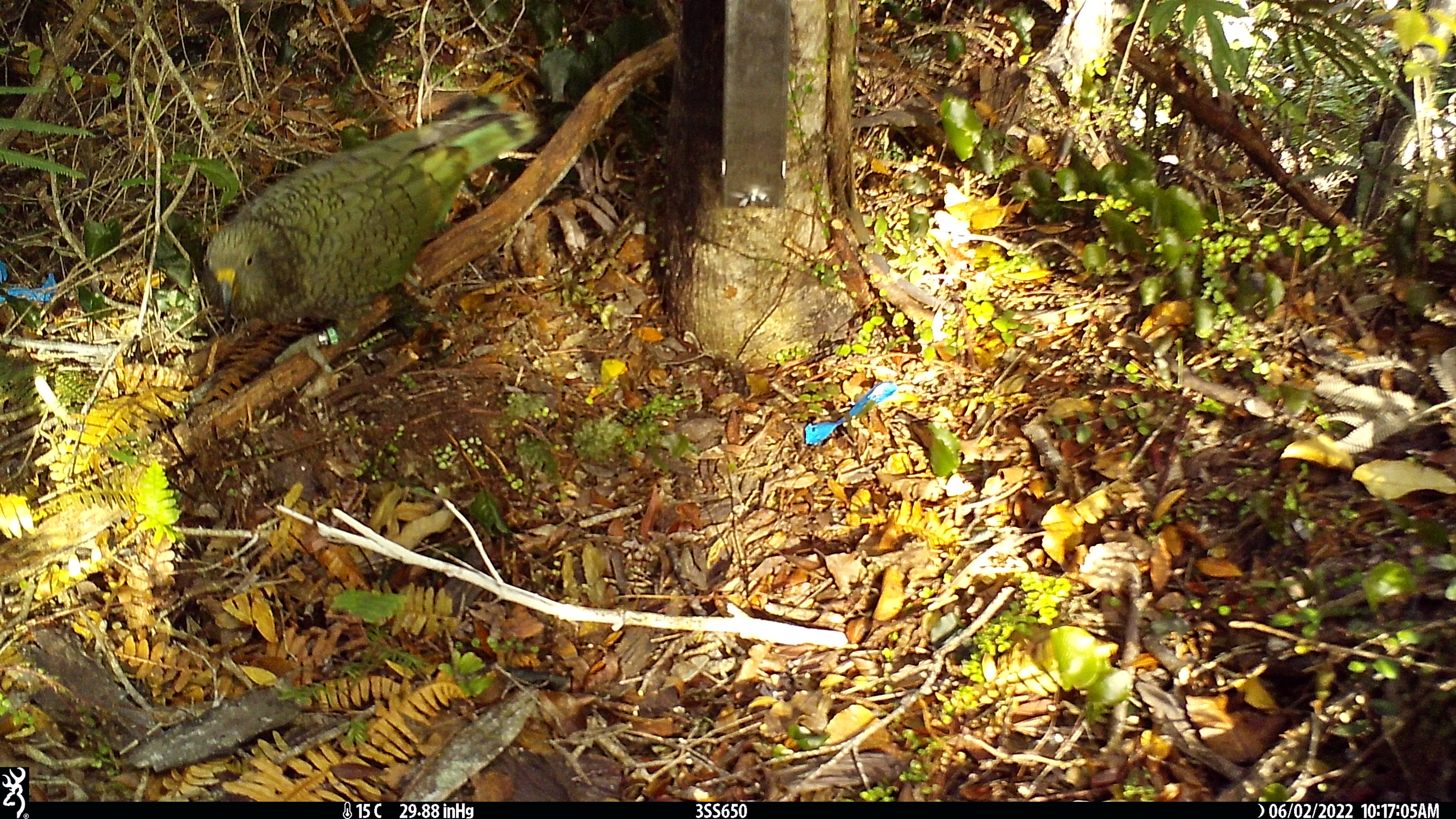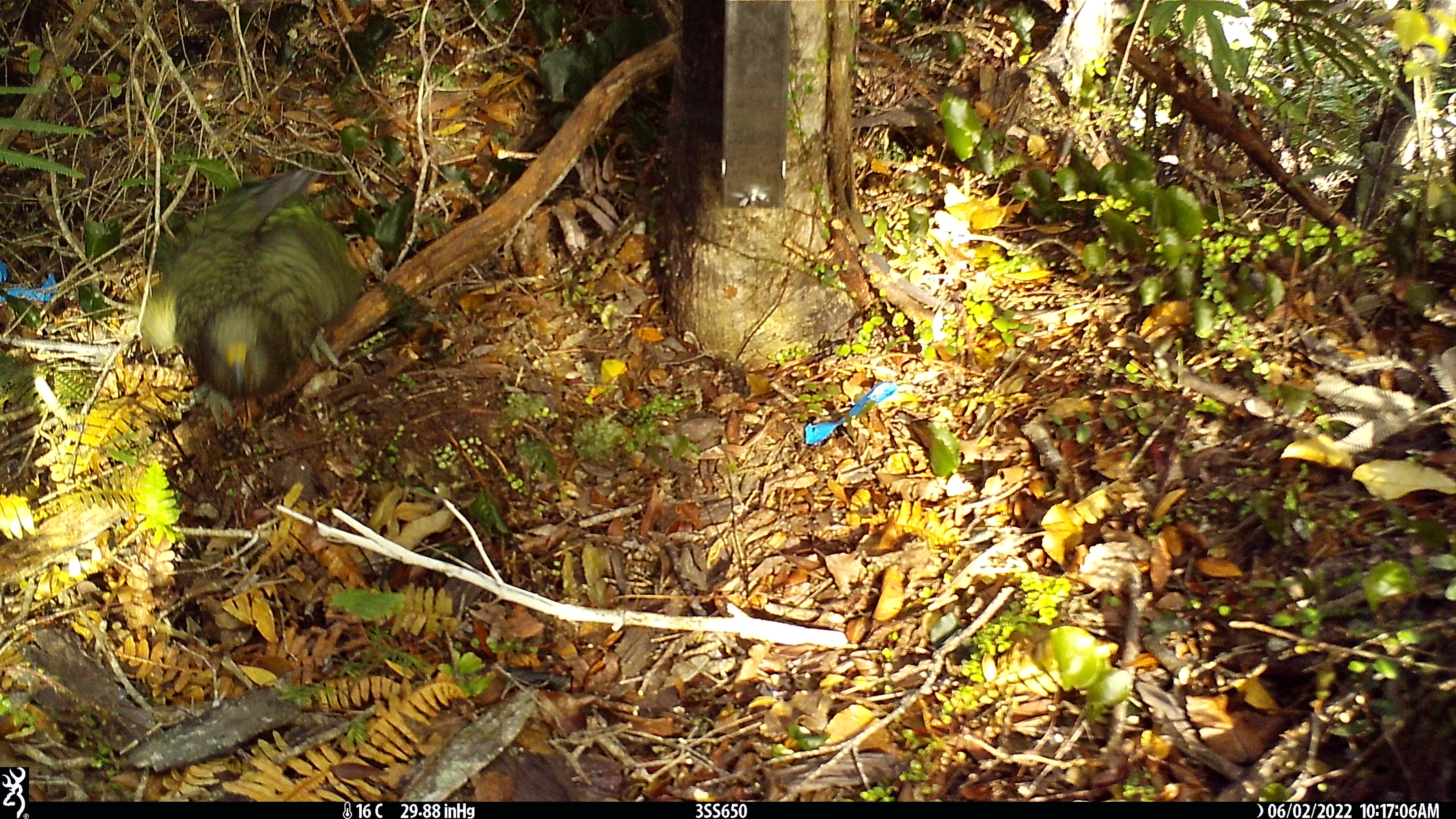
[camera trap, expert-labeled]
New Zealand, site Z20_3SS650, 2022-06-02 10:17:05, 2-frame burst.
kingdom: Animalia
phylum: Chordata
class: Aves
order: Psittaciformes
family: Strigopidae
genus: Nestor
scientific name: Nestor notabilis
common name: kea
Kea (Nestor notabilis).